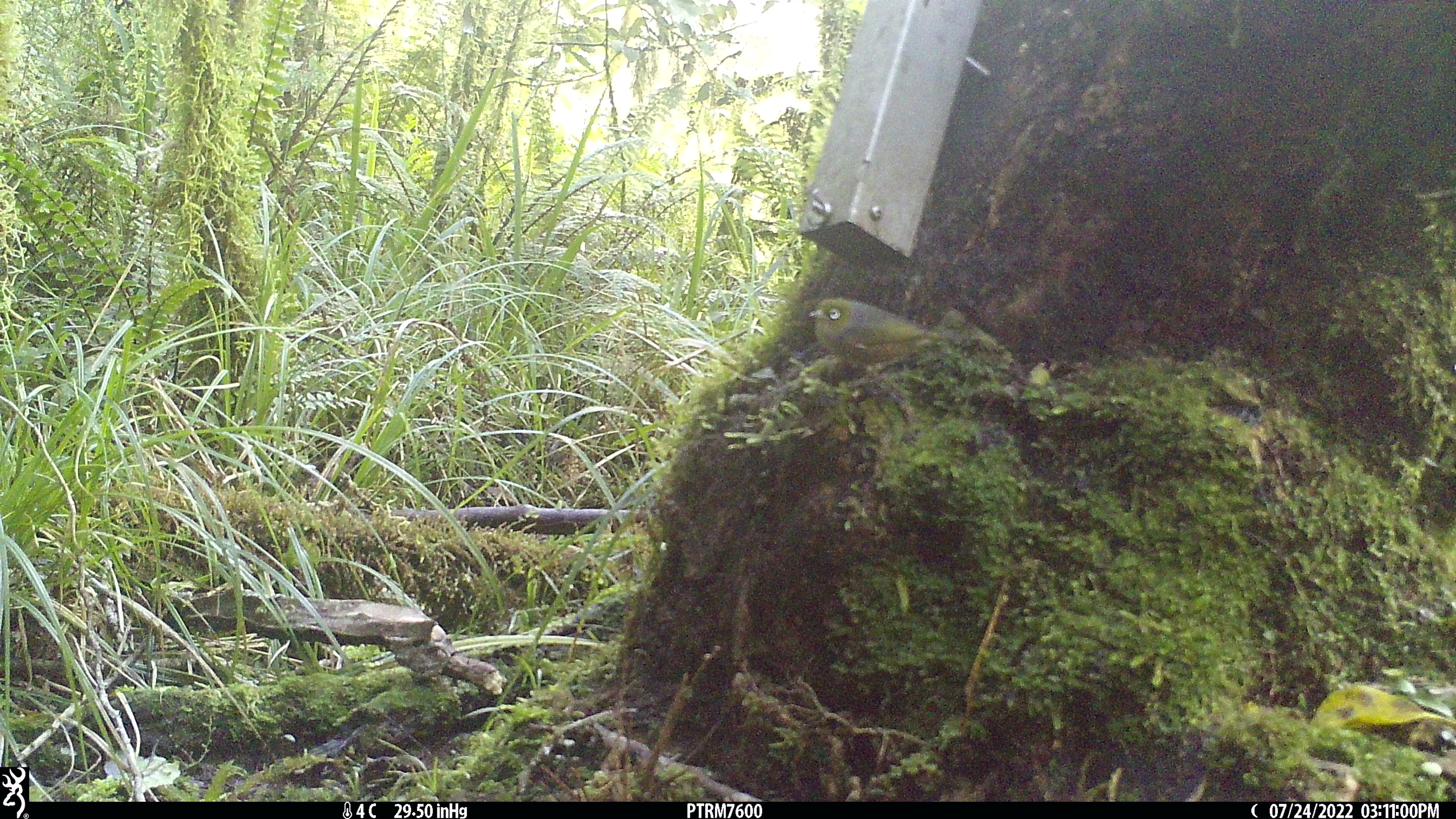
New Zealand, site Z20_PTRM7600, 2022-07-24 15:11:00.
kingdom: Animalia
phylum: Chordata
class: Aves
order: Passeriformes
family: Zosteropidae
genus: Zosterops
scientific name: Zosterops lateralis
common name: silvereye